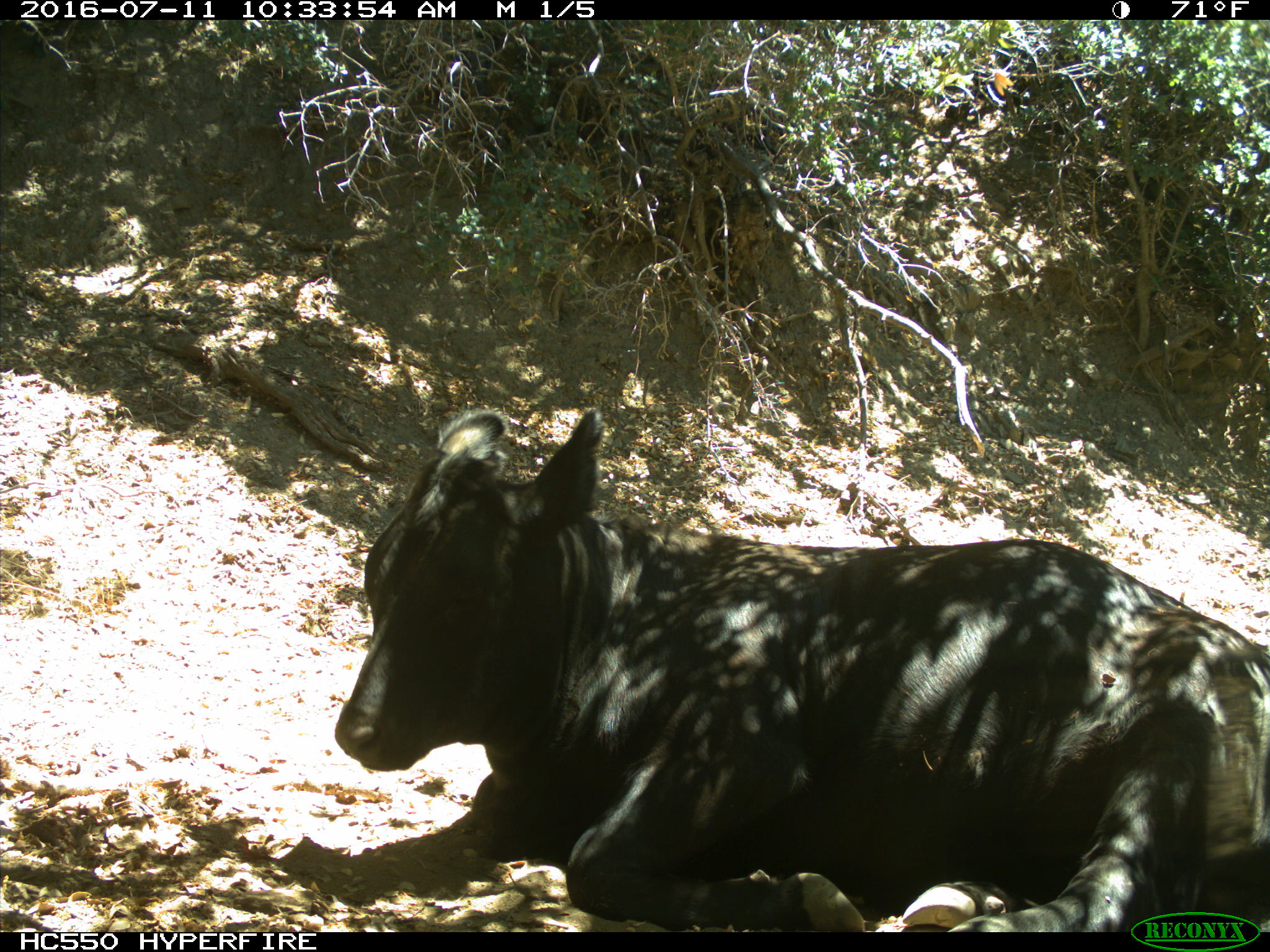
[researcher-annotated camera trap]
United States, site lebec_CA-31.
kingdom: Animalia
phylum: Chordata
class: Mammalia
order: Artiodactyla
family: Bovidae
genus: Bos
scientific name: Bos taurus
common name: domestic cow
Bos taurus (domestic cow).